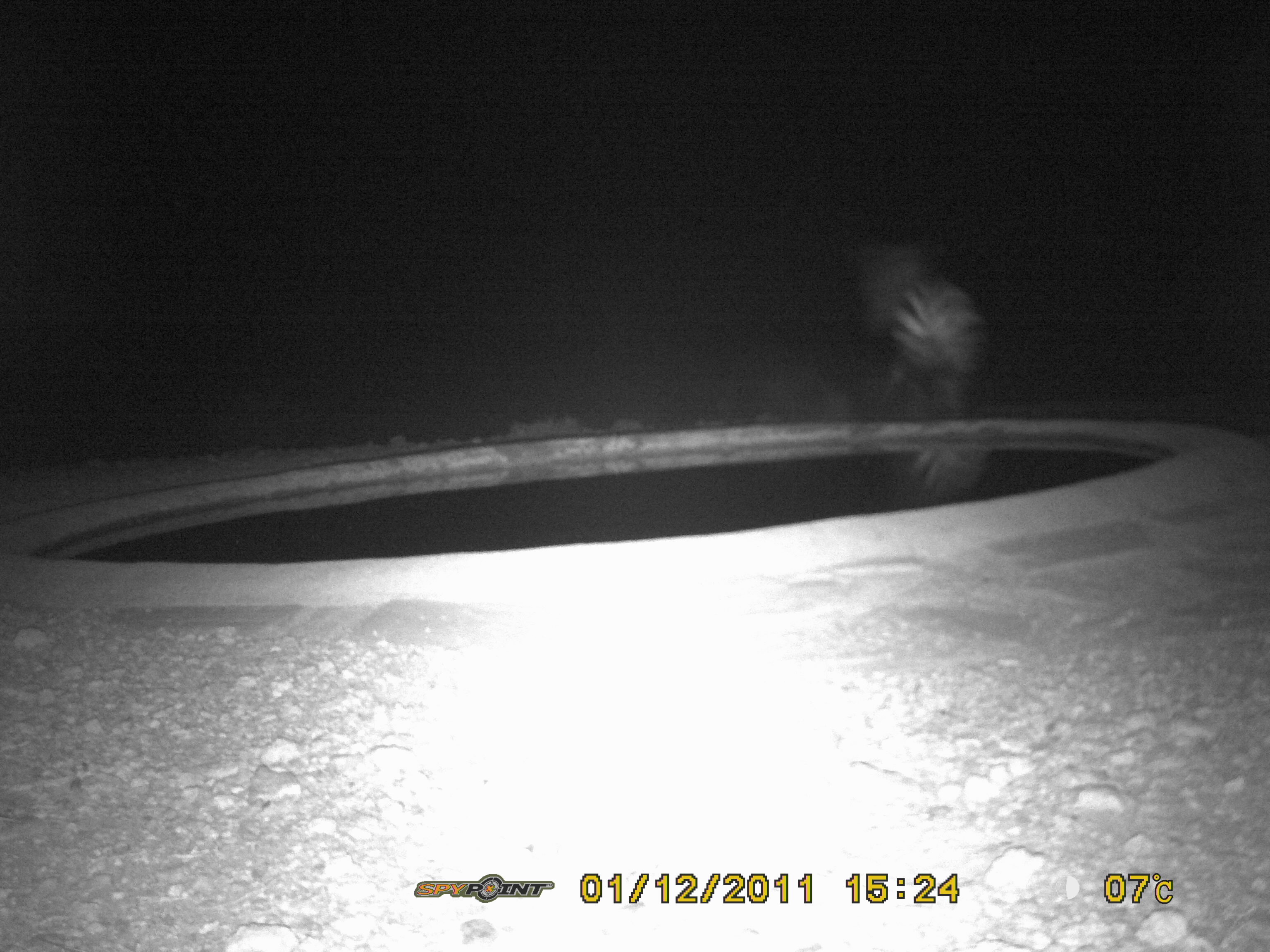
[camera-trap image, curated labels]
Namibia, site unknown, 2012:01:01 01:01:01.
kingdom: Animalia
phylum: Chordata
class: Mammalia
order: Perissodactyla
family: Equidae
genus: Equus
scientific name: Equus zebra hartmannae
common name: hartmann's mountain zebra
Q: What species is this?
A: Equus zebra hartmannae (hartmann's mountain zebra).